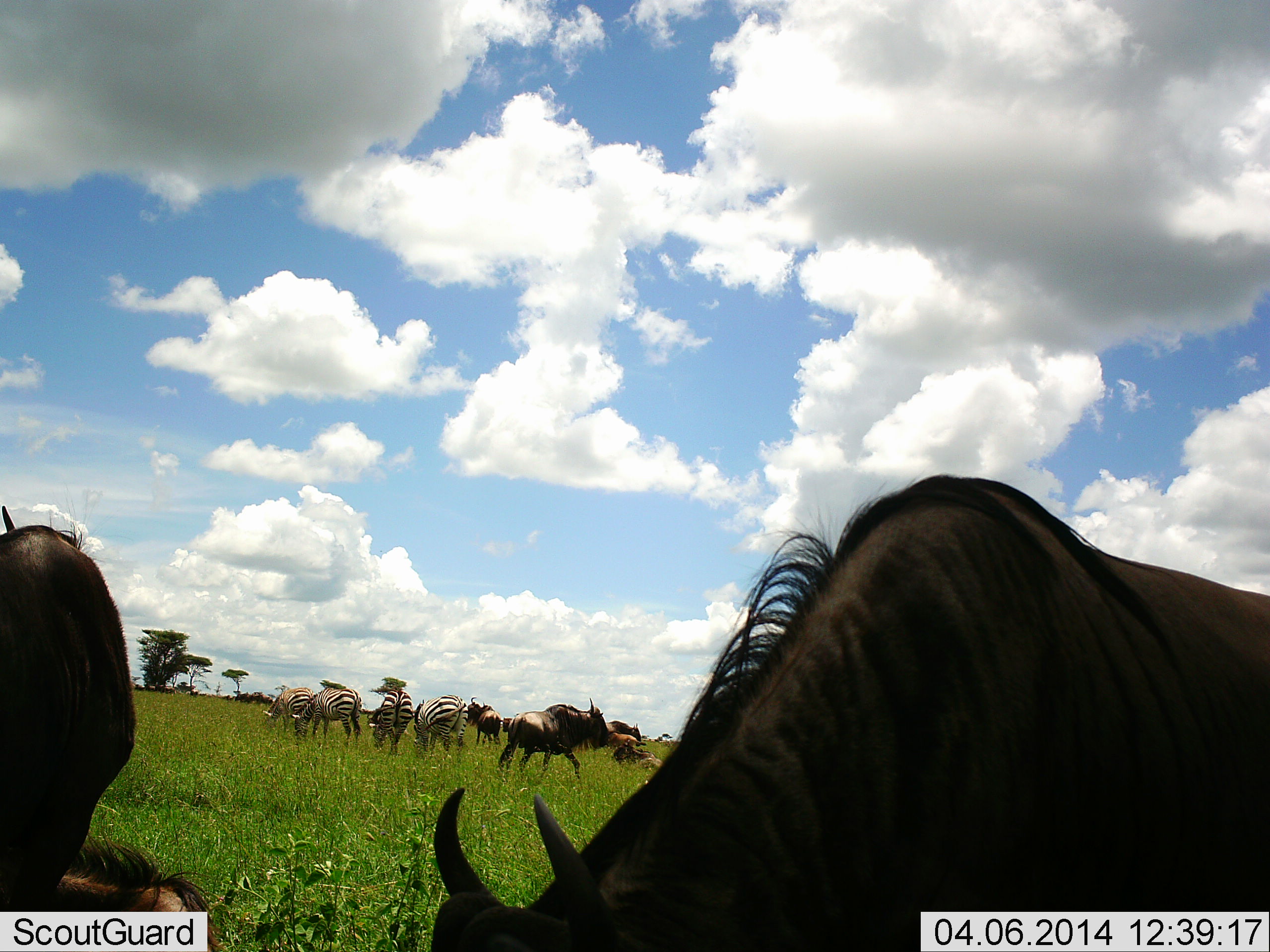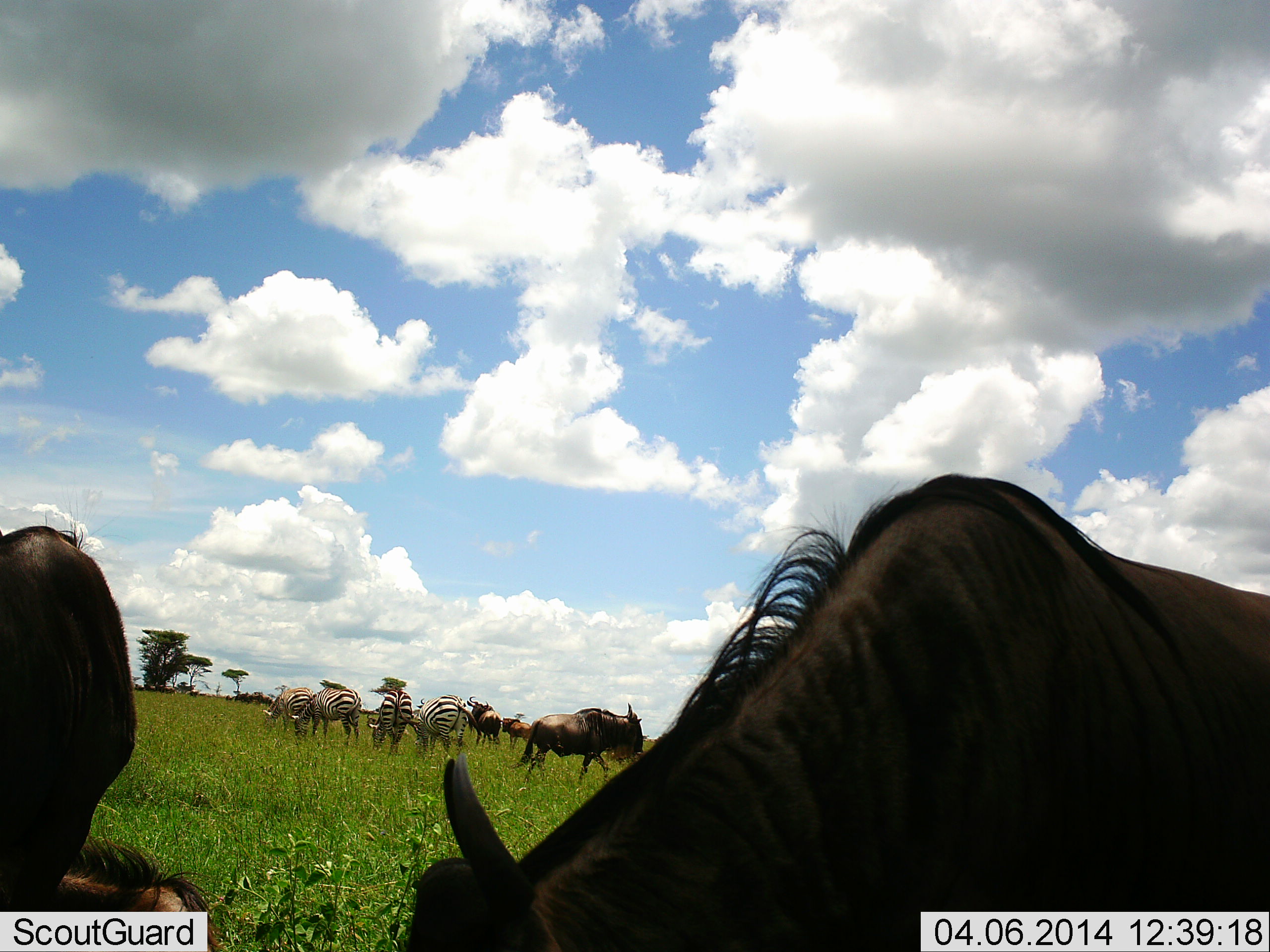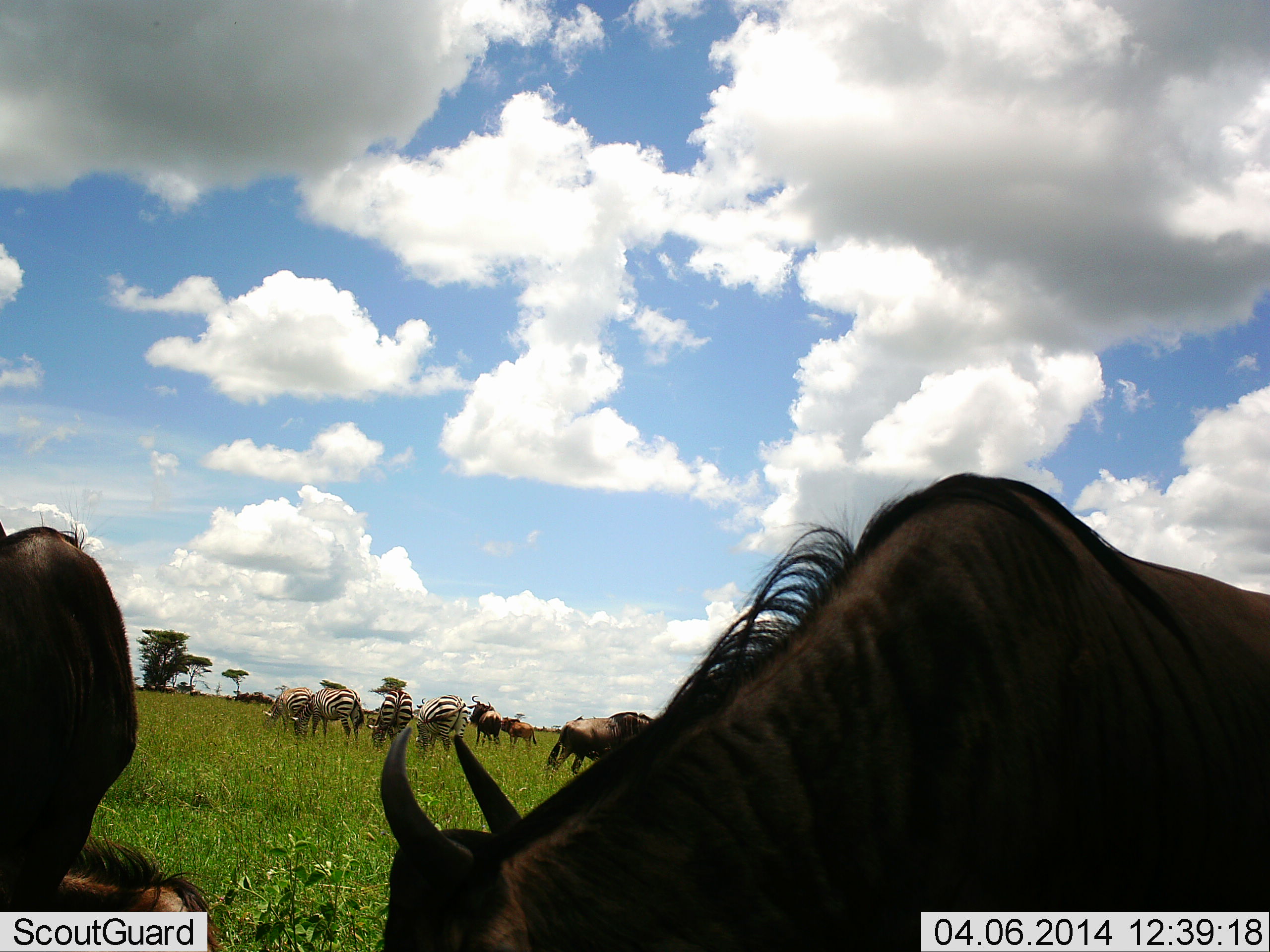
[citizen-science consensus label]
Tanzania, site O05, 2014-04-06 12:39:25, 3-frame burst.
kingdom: Animalia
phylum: Chordata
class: Mammalia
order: Artiodactyla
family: Bovidae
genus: Connochaetes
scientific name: Connochaetes taurinus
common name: blue wildebeest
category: wildebeest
Wildebeest (blue wildebeest) (Connochaetes taurinus), count 6. Behavior (volunteer vote fractions): standing 73%, resting 18%, moving 64%, interacting 0%. Young present (vote fraction): 9%. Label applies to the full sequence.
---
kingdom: Animalia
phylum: Chordata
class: Mammalia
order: Perissodactyla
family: Equidae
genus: Equus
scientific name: Equus quagga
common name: plains zebra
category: zebra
Zebra (plains zebra) (Equus quagga), count 4. Behavior (volunteer vote fractions): standing 36%, resting 0%, moving 0%, interacting 0%. Young present (vote fraction): 0%. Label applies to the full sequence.